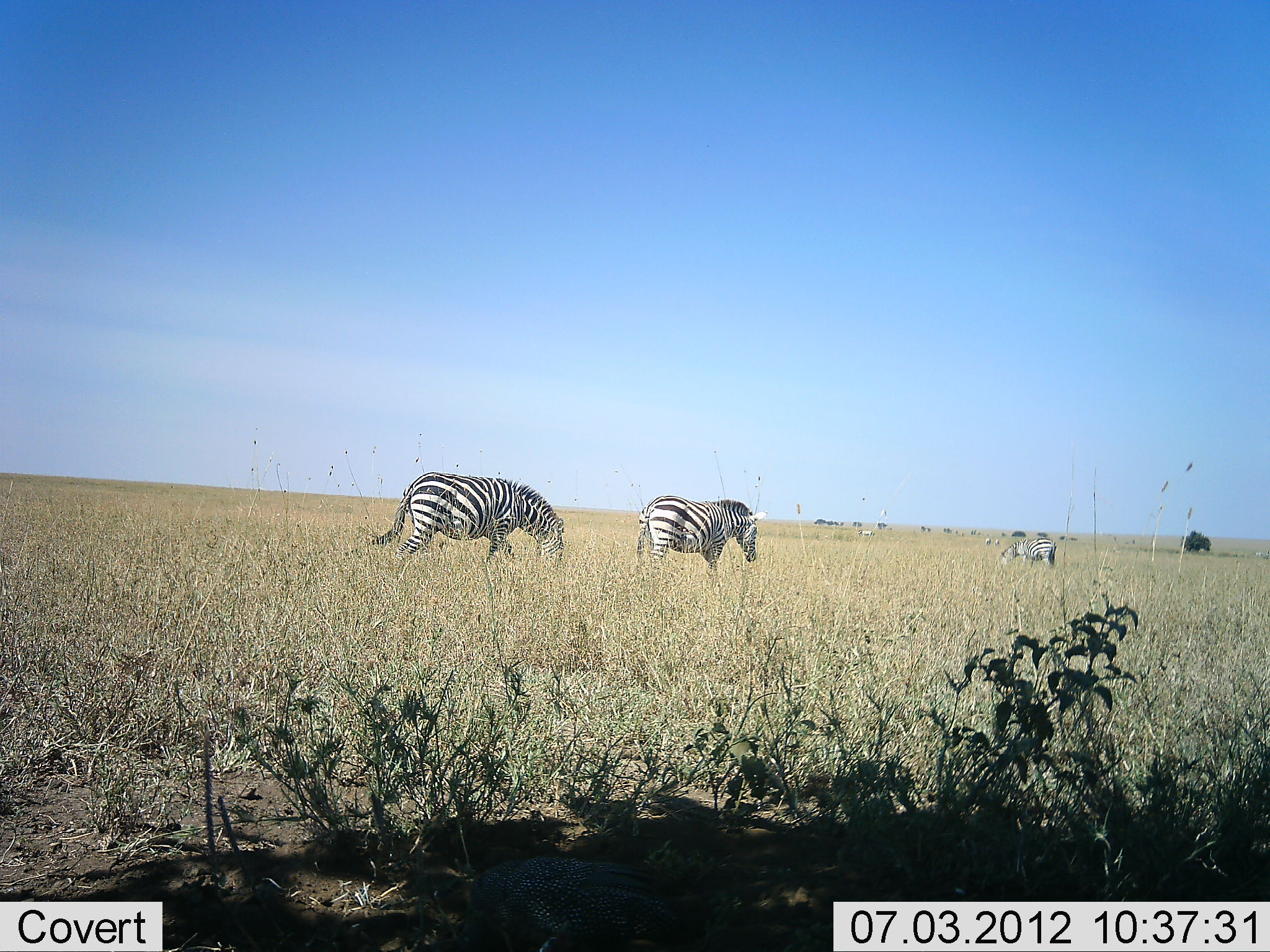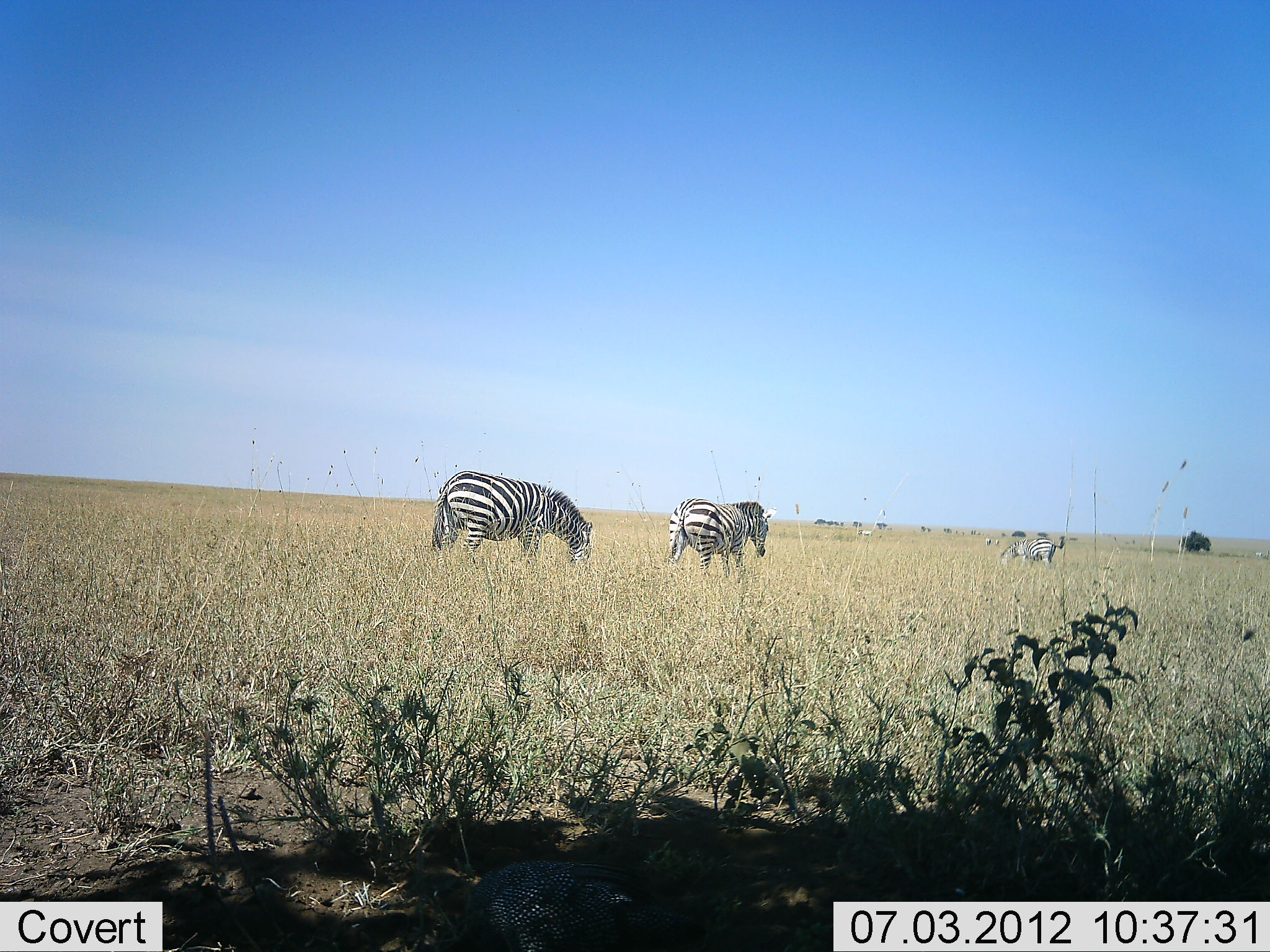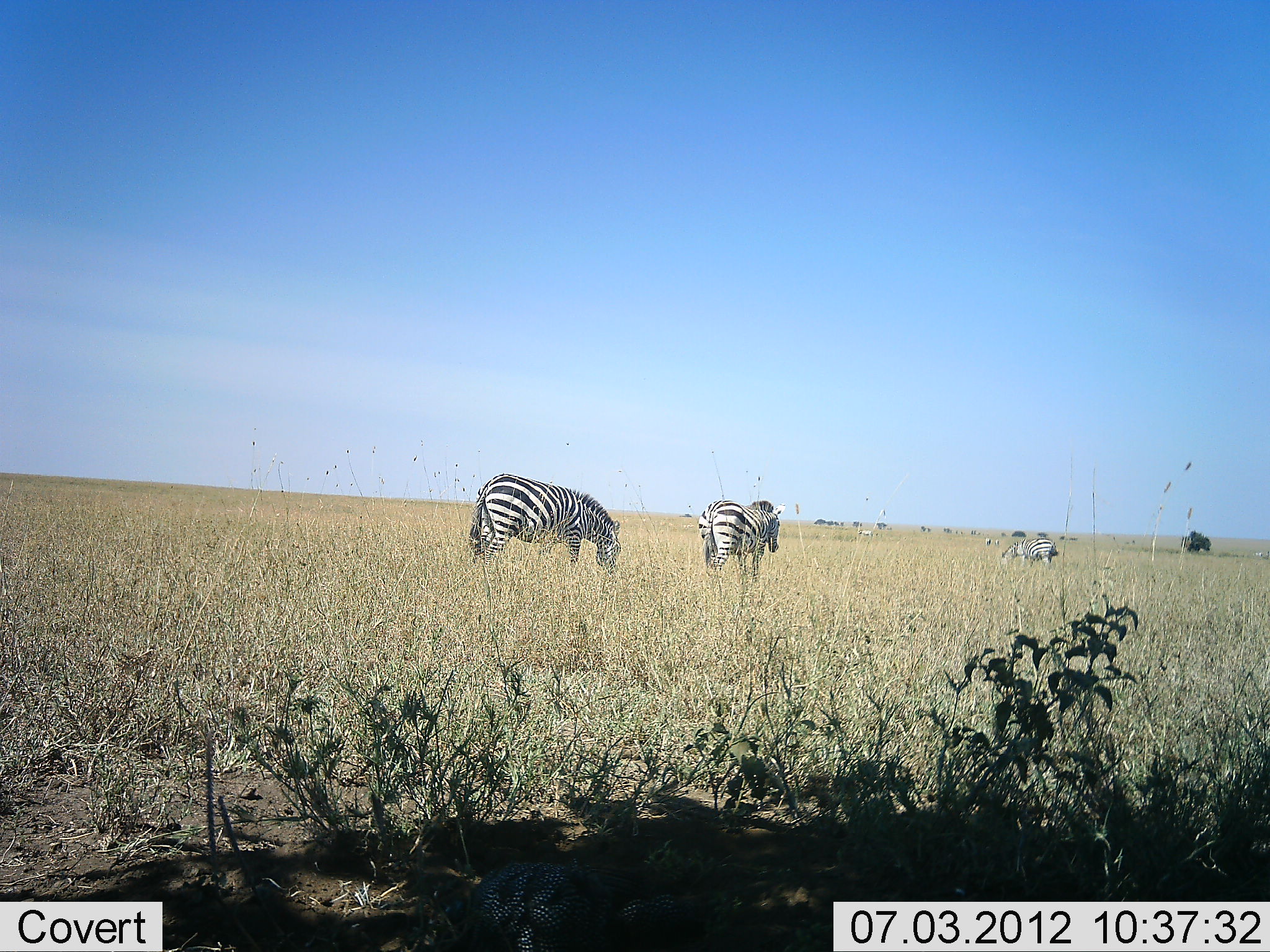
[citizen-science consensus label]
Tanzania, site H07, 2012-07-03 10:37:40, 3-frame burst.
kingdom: Animalia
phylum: Chordata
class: Mammalia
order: Perissodactyla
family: Equidae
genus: Equus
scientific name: Equus quagga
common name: plains zebra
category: zebra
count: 3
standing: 27%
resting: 0%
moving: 82%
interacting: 0%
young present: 0%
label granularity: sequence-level